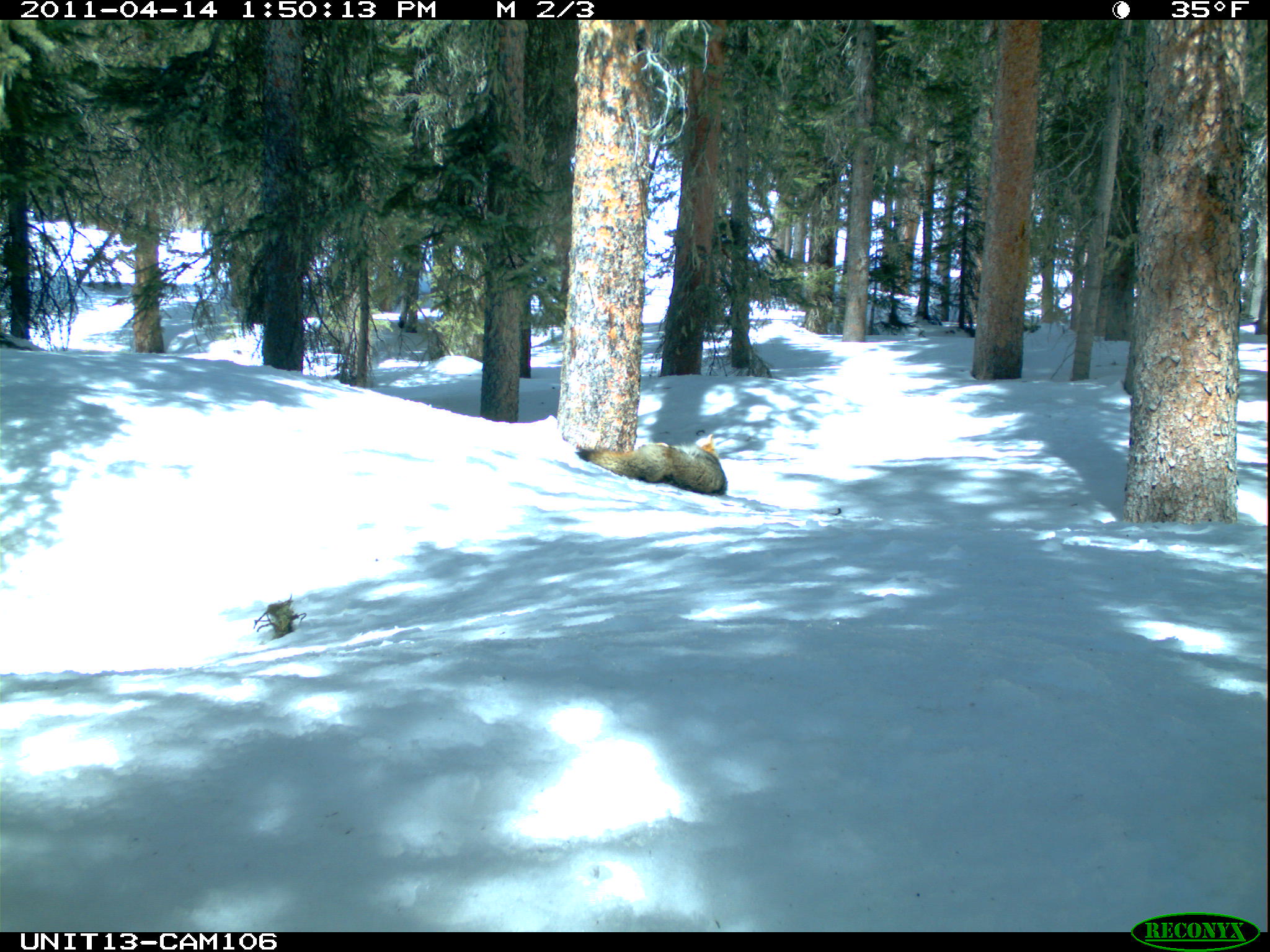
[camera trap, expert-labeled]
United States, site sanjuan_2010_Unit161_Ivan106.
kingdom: Animalia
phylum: Chordata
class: Mammalia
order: Carnivora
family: Canidae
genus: Canis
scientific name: Canis latrans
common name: coyote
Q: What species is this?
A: Canis latrans (coyote).